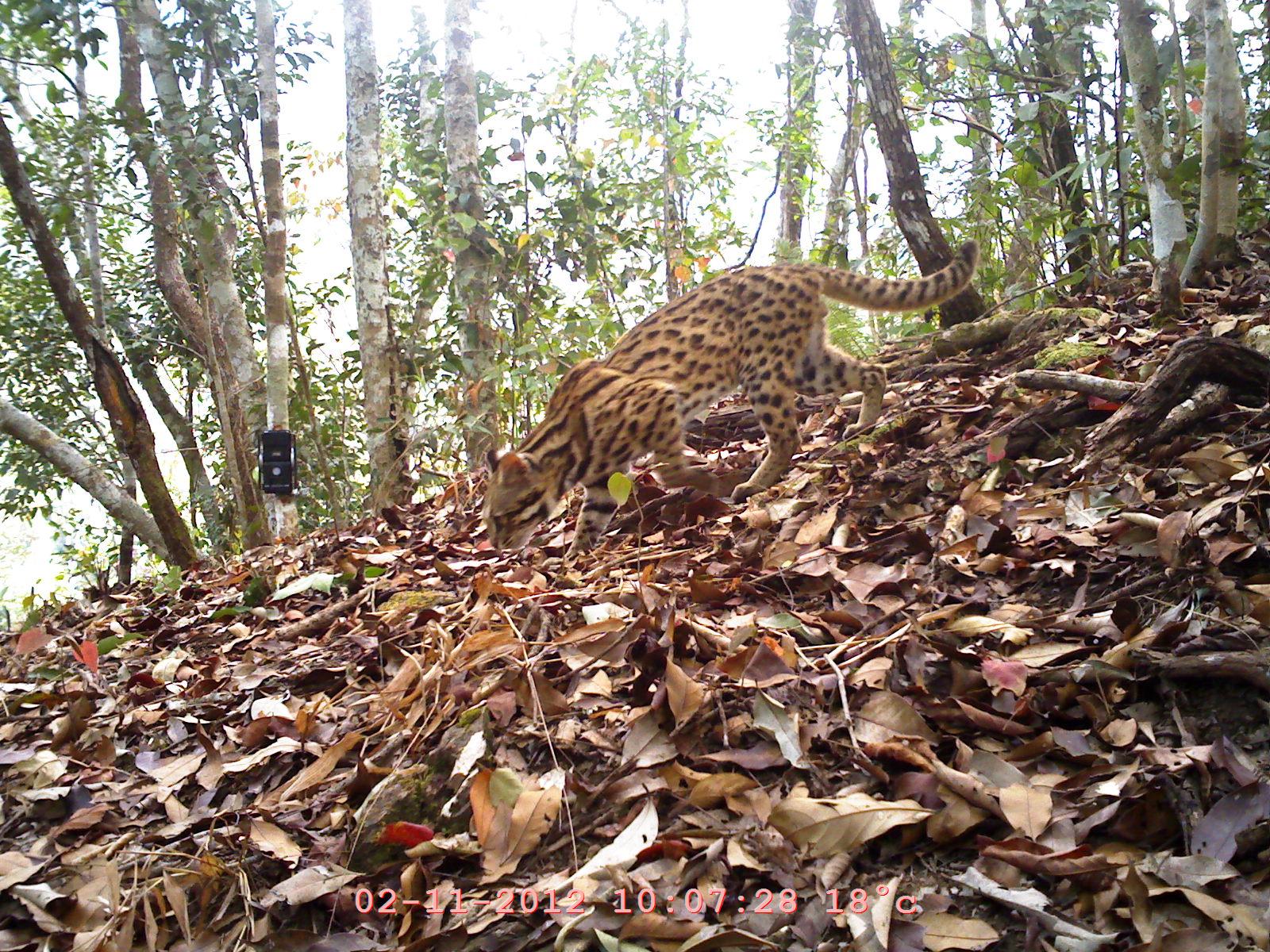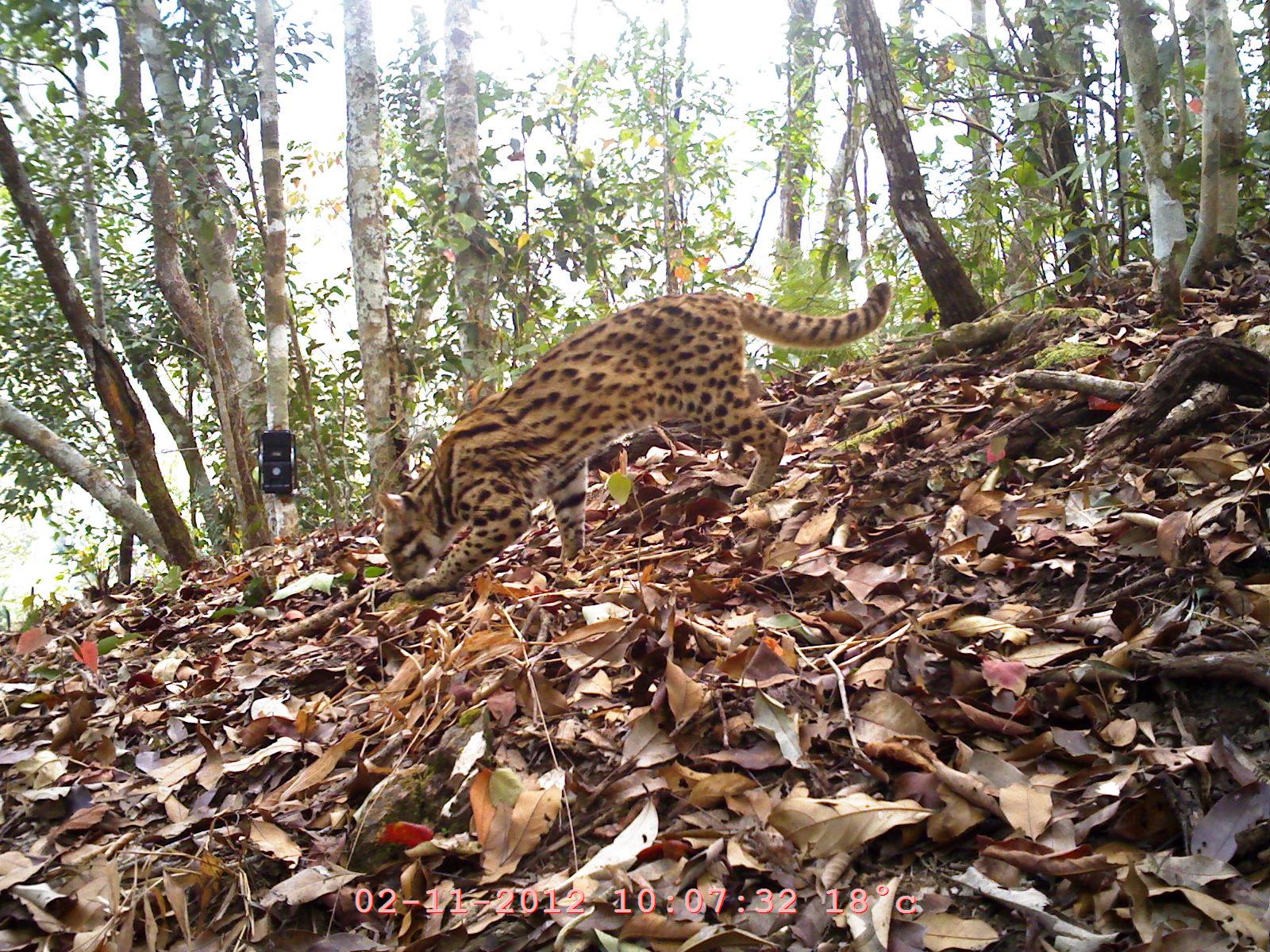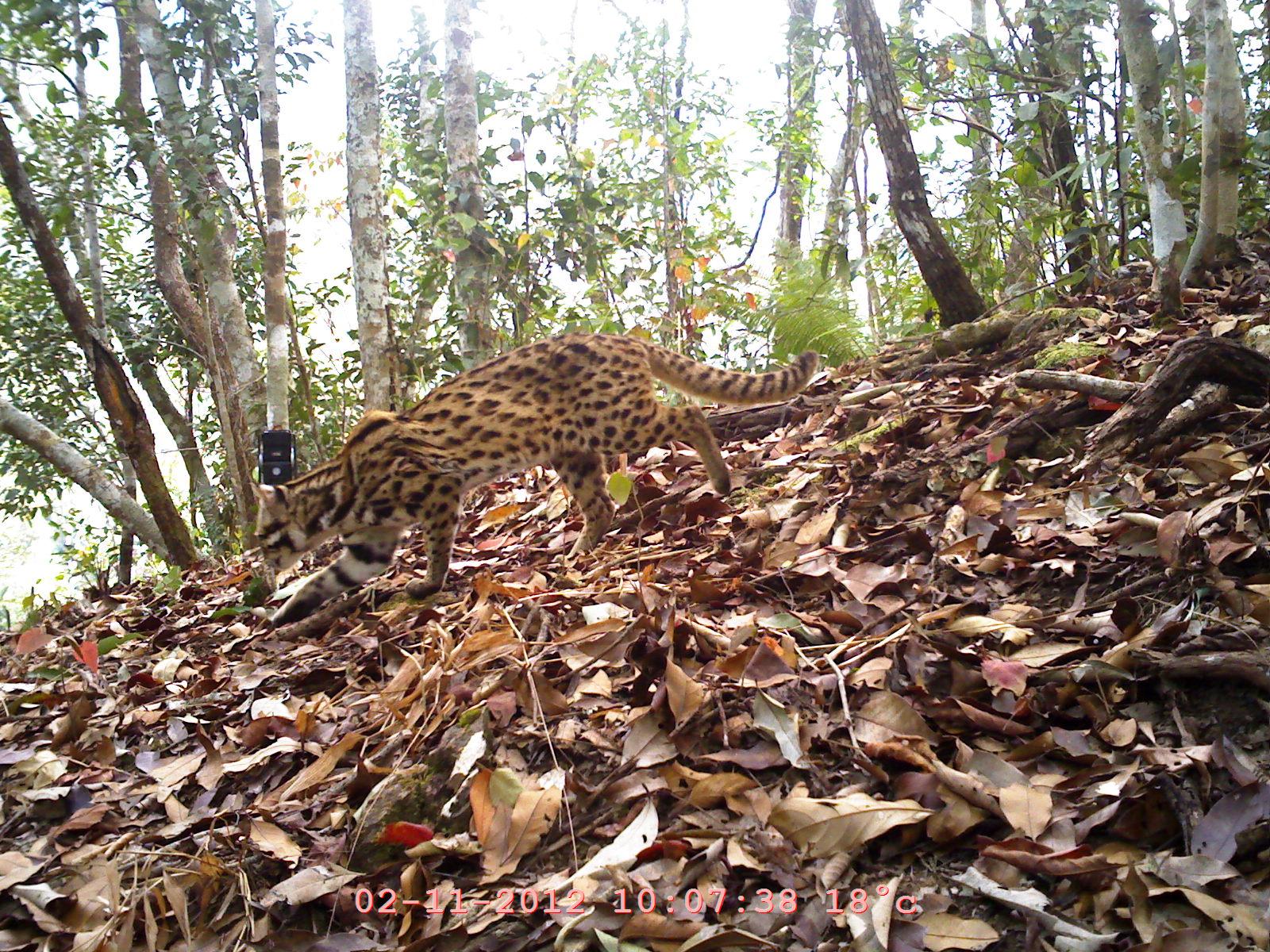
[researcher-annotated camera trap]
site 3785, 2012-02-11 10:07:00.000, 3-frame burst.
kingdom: Animalia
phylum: Chordata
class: Mammalia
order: Carnivora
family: Felidae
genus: Prionailurus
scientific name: Prionailurus bengalensis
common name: mainland leopard cat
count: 1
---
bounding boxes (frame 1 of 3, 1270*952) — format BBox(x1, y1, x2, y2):
prionailurus bengalensis: BBox(482, 241, 980, 559)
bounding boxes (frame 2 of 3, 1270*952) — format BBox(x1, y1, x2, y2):
prionailurus bengalensis: BBox(376, 280, 894, 602)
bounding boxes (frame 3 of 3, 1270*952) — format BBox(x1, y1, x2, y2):
prionailurus bengalensis: BBox(249, 329, 818, 636)